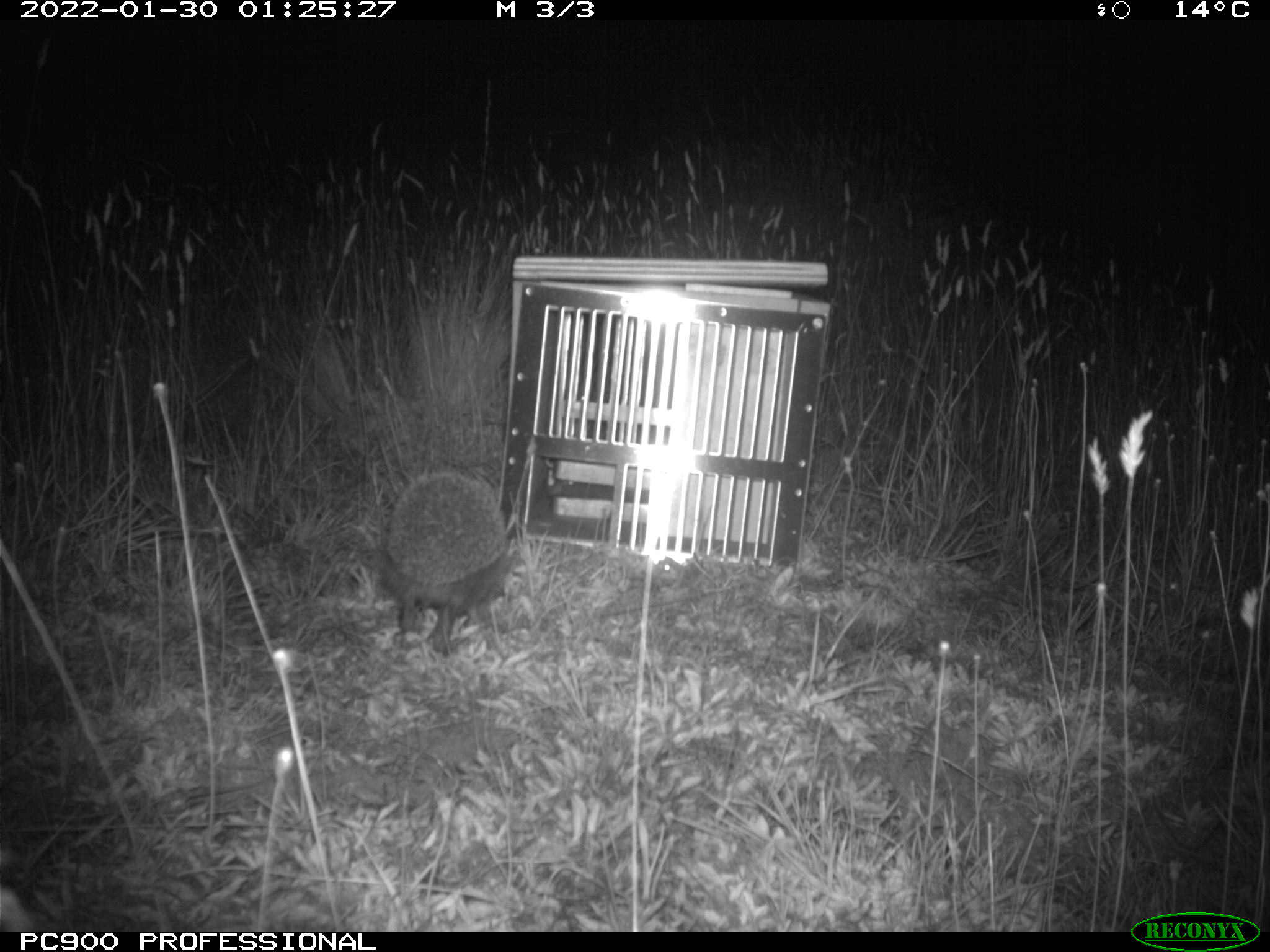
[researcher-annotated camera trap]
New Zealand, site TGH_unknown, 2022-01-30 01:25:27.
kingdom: Animalia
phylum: Chordata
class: Mammalia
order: Eulipotyphla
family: Erinaceidae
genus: Erinaceus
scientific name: Erinaceus europaeus europaeus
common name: european hedgehog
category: hedgehog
Hedgehog (european hedgehog) (Erinaceus europaeus europaeus).